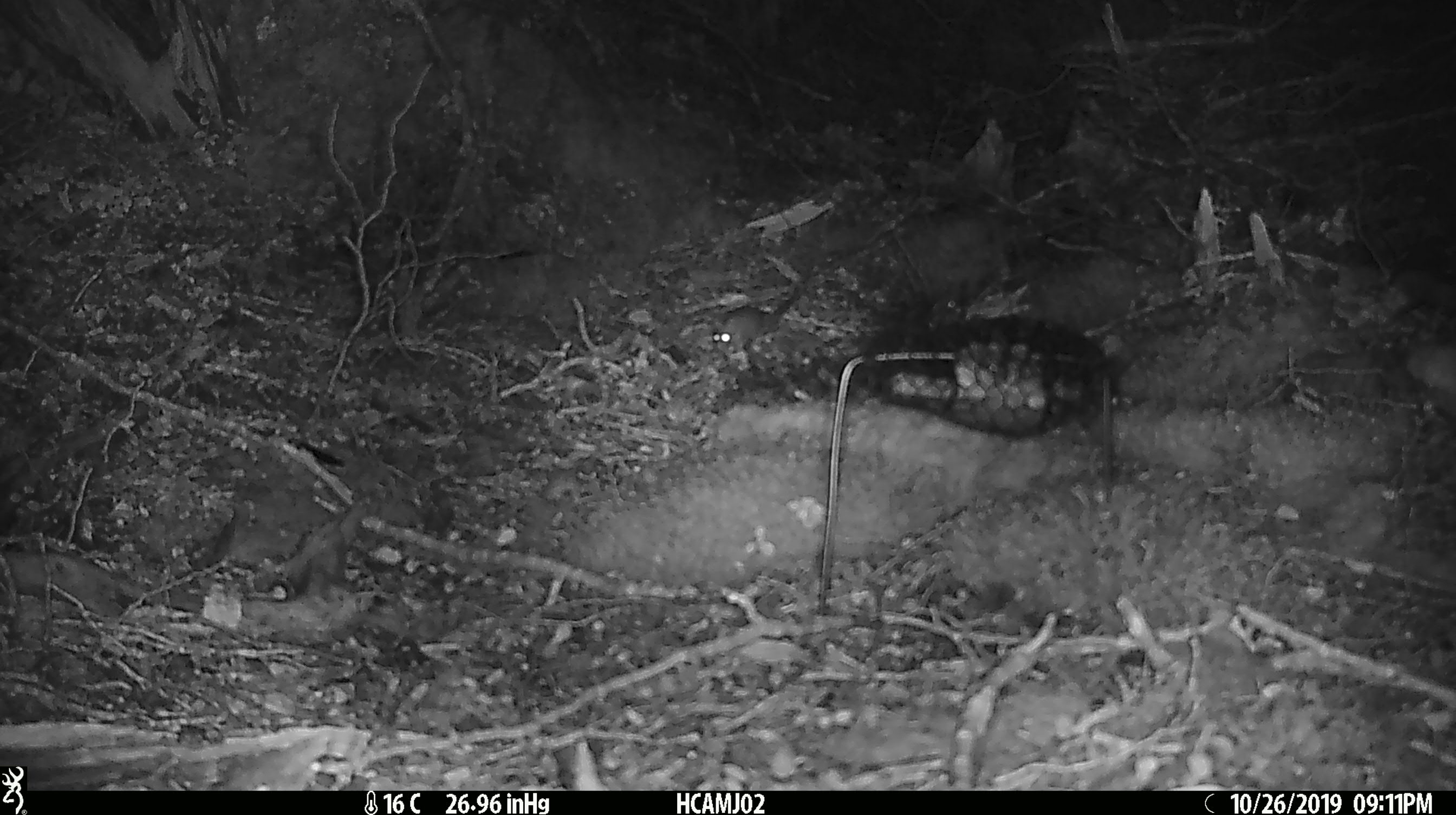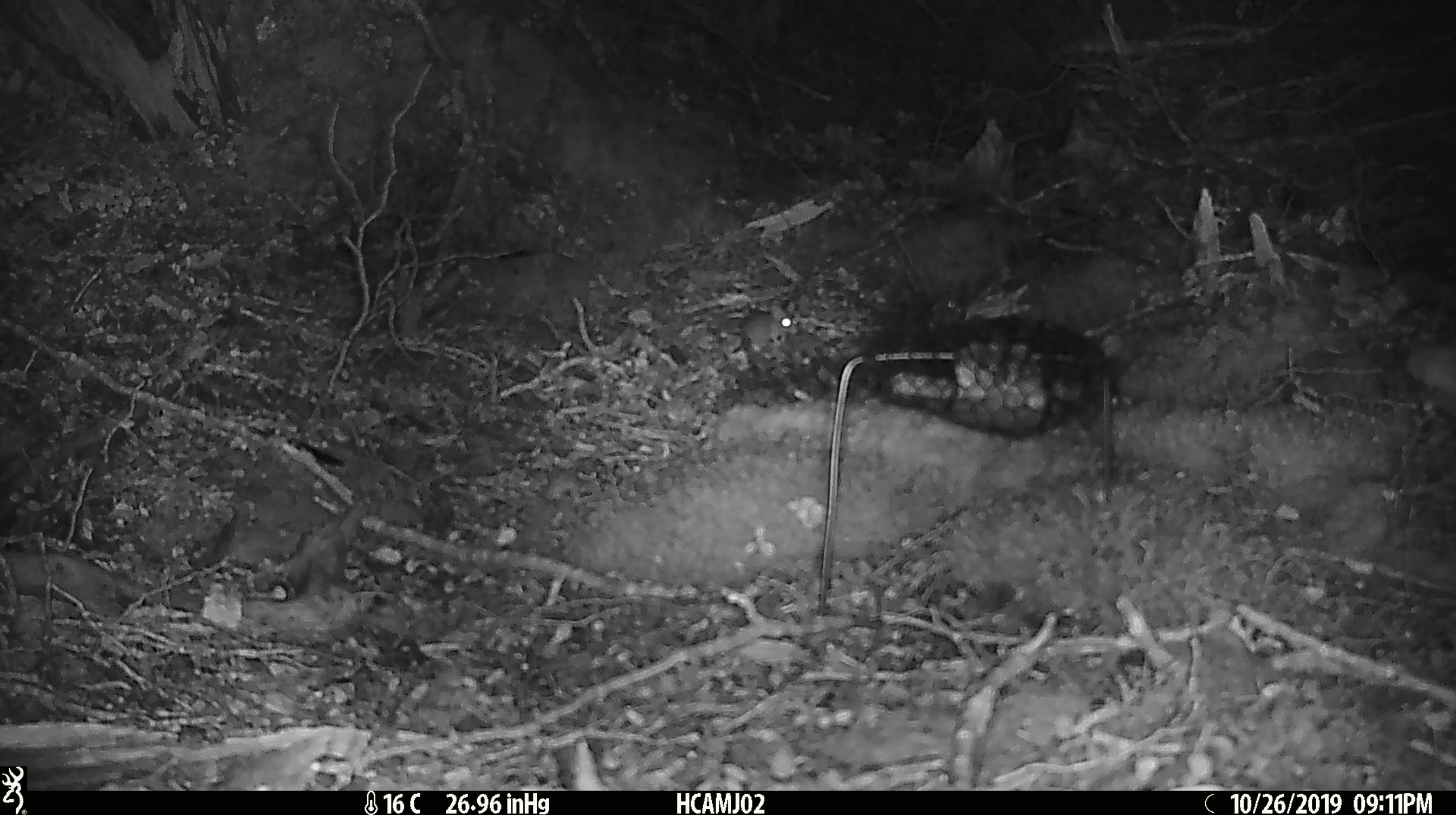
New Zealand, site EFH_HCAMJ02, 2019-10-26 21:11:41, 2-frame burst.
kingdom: Animalia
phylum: Chordata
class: Mammalia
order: Rodentia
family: Muridae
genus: Mus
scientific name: Mus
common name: mouse